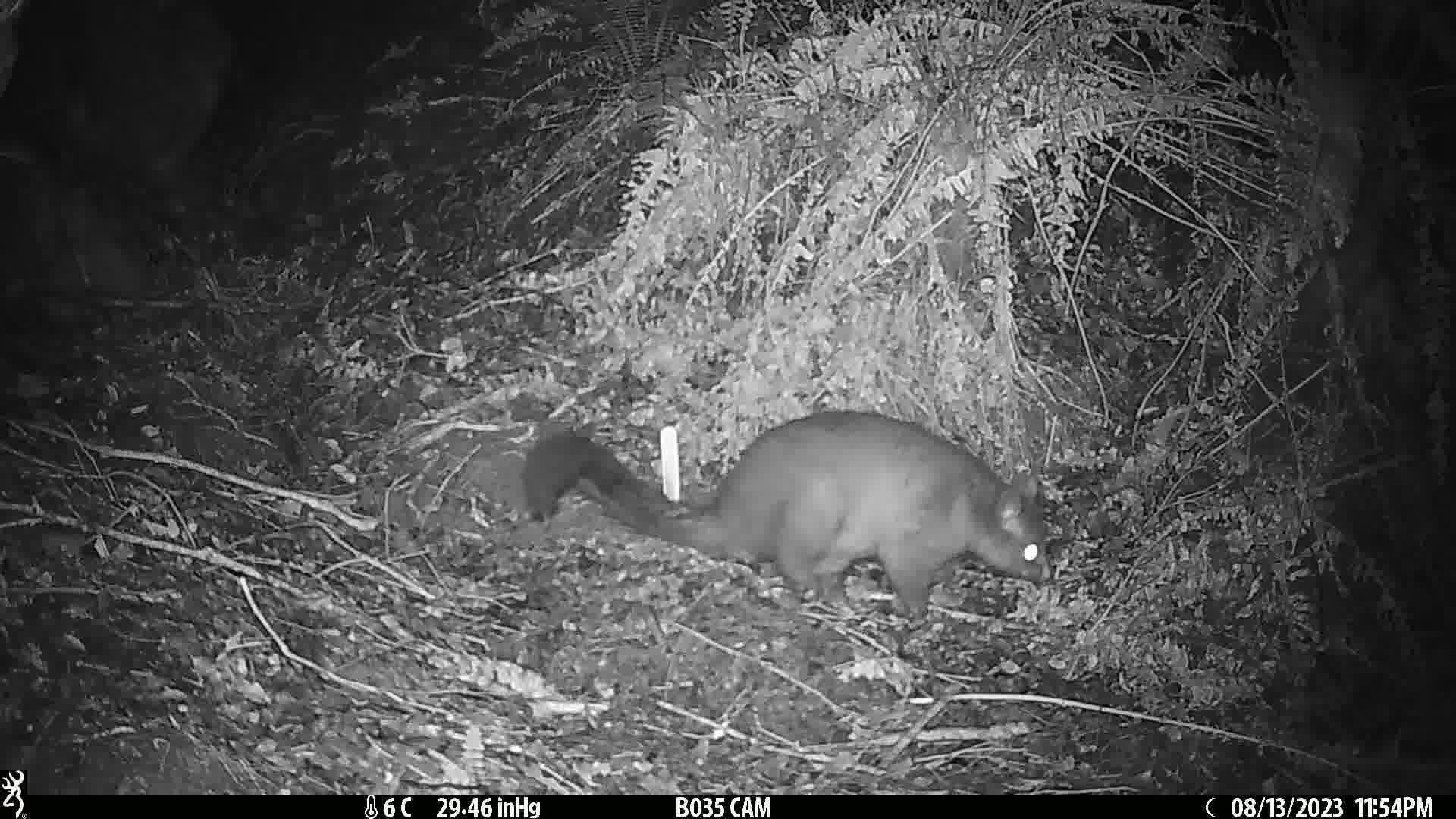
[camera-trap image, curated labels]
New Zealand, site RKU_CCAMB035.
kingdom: Animalia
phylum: Chordata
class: Mammalia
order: Diprotodontia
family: Phalangeridae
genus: Trichosurus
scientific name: Trichosurus vulpecula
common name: common brushtail possum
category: possum